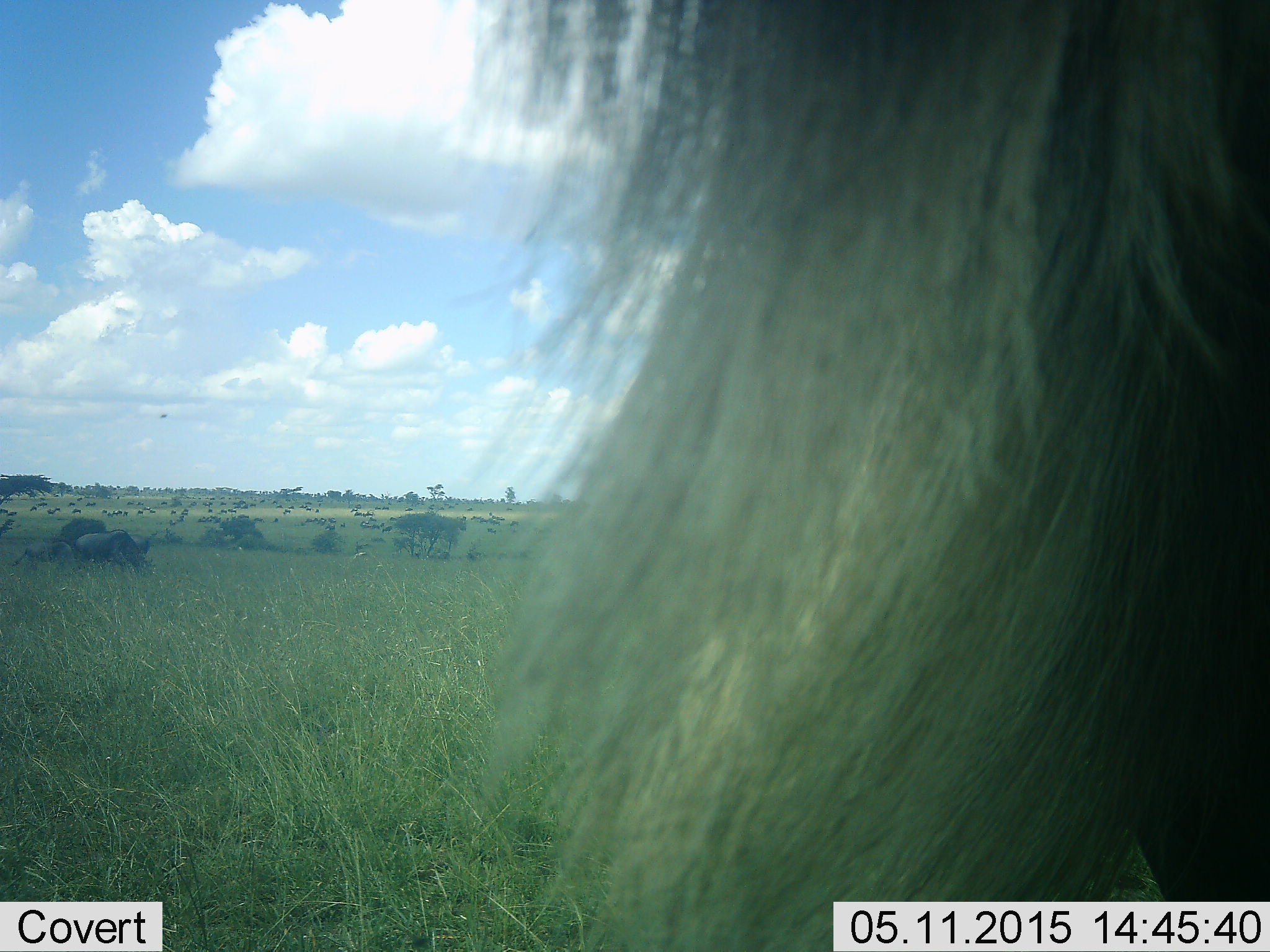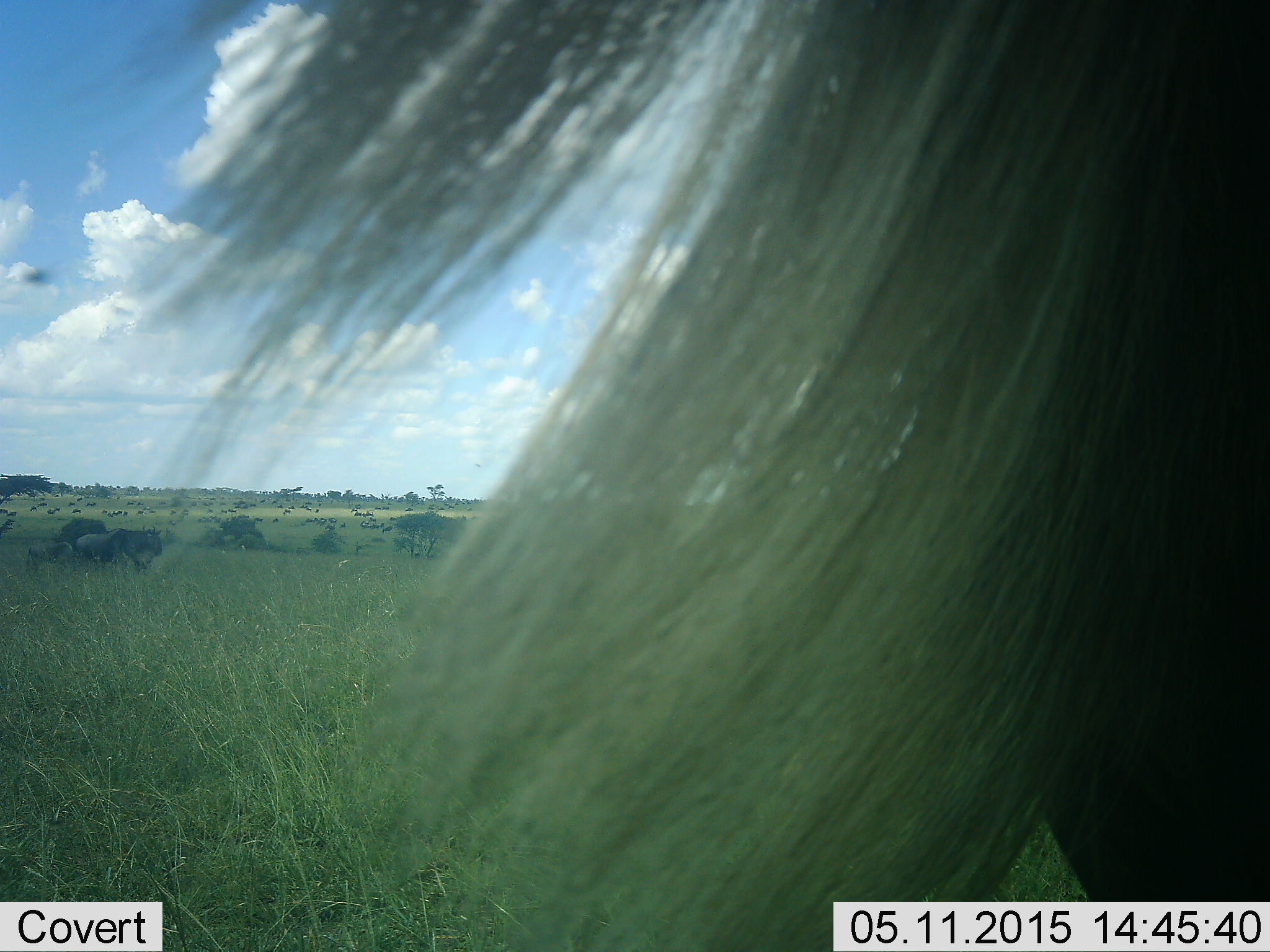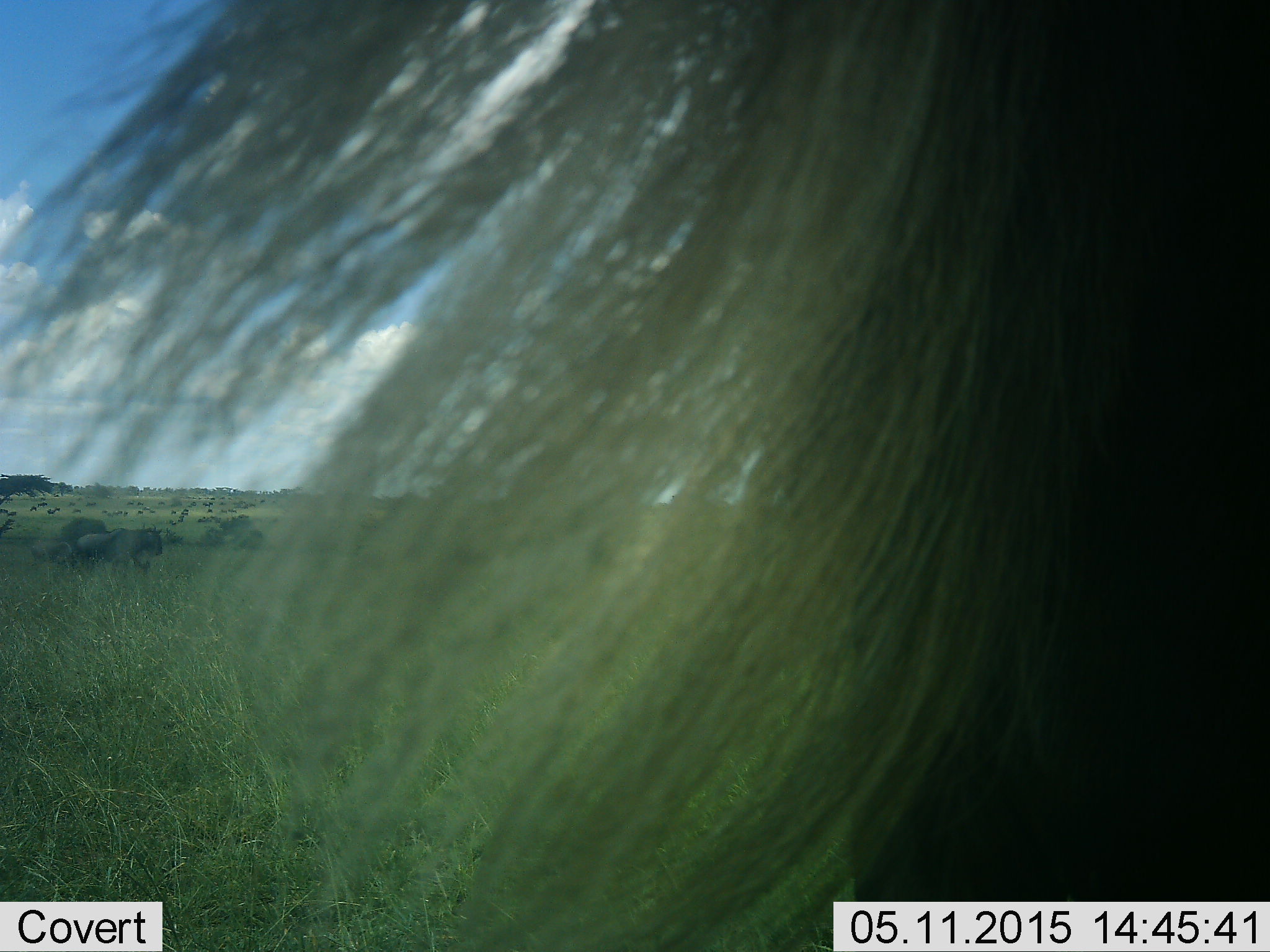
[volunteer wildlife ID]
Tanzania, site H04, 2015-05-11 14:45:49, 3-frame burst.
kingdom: Animalia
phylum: Chordata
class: Mammalia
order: Artiodactyla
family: Bovidae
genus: Connochaetes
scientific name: Connochaetes taurinus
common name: blue wildebeest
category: wildebeest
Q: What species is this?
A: Wildebeest (blue wildebeest) (Connochaetes taurinus).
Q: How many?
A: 5.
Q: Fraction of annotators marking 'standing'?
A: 60%.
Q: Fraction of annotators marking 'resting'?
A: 30%.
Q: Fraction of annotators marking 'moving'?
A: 30%.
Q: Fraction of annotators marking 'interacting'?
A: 30%.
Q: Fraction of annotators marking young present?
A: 30%.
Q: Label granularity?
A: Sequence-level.